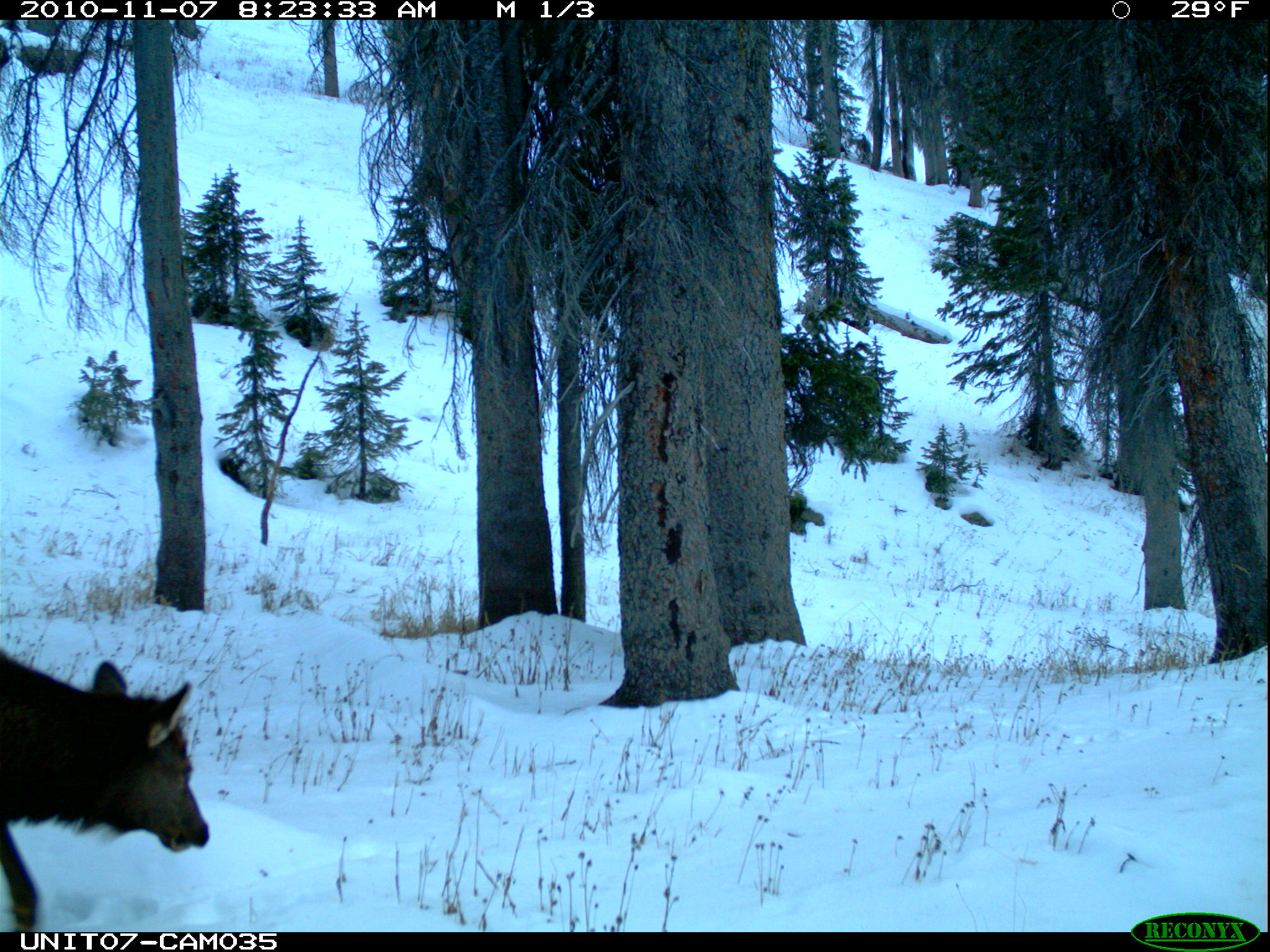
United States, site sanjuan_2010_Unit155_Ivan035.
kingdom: Animalia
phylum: Chordata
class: Mammalia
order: Artiodactyla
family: Cervidae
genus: Cervus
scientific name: Cervus elaphus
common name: red deer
Cervus elaphus (red deer).